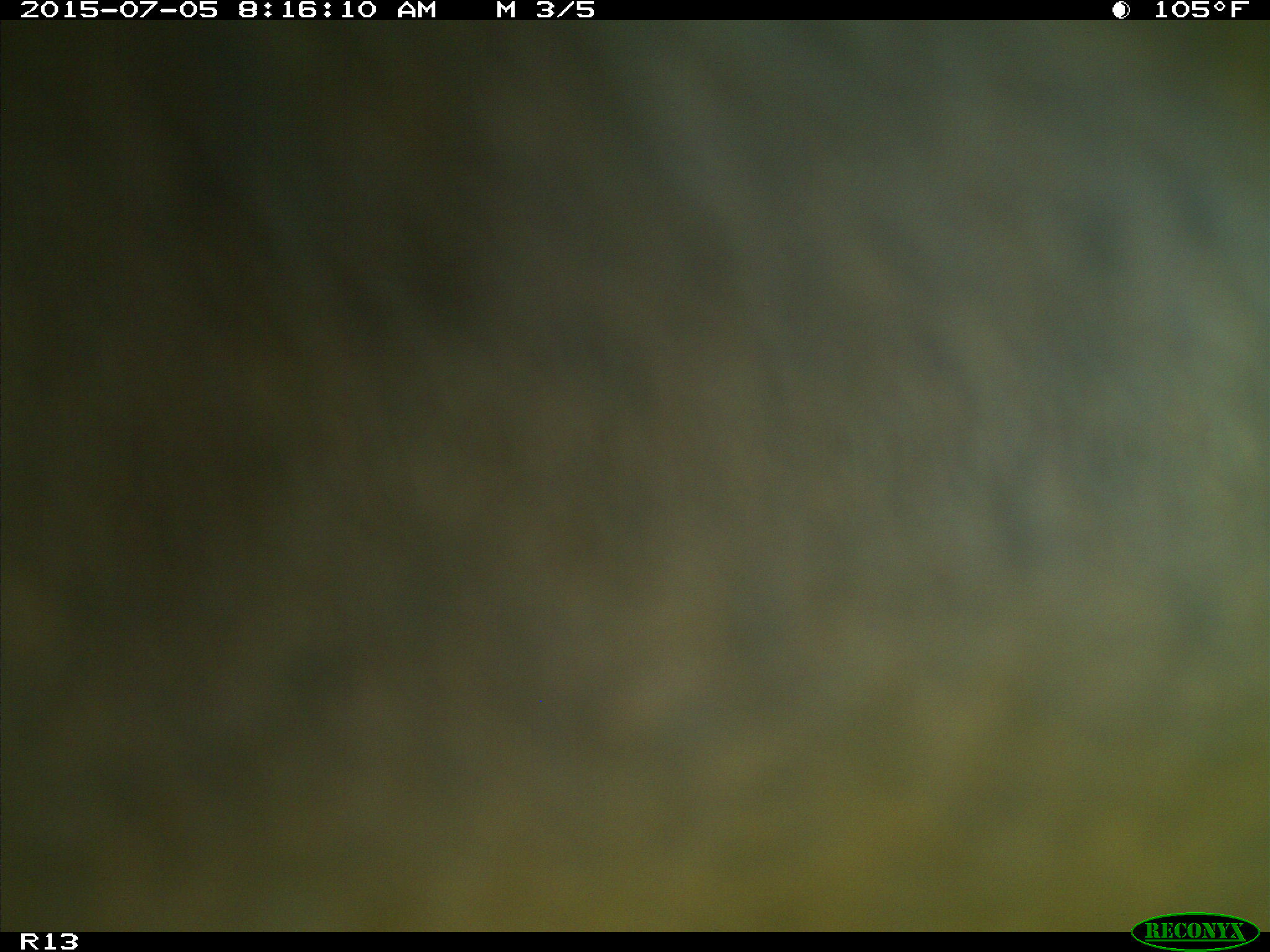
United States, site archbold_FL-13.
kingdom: Animalia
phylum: Chordata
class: Mammalia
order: Artiodactyla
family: Bovidae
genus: Bos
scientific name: Bos taurus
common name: domestic cow